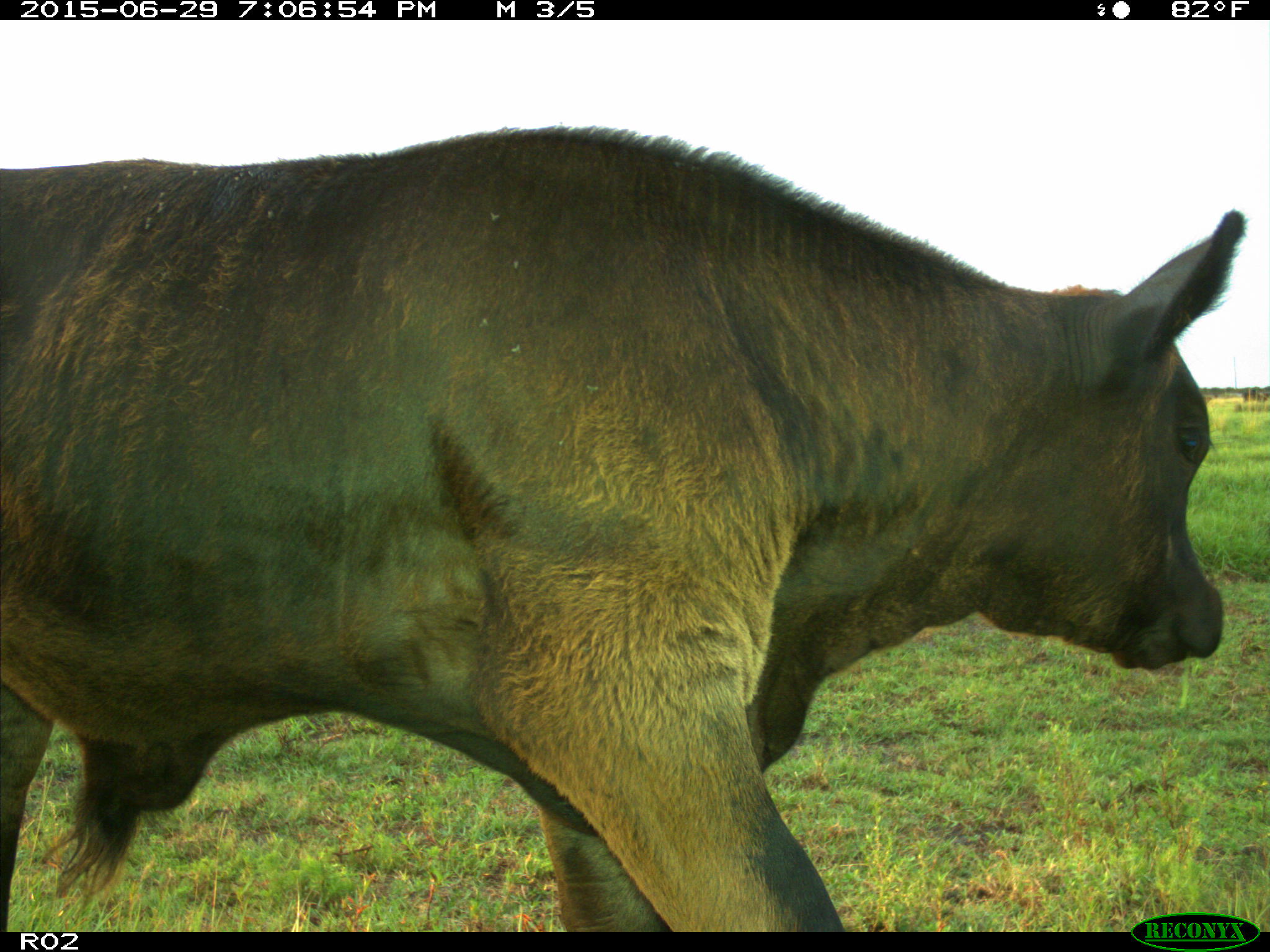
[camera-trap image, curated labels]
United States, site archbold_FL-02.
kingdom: Animalia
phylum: Chordata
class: Mammalia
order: Artiodactyla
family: Bovidae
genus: Bos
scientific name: Bos taurus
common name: domestic cow